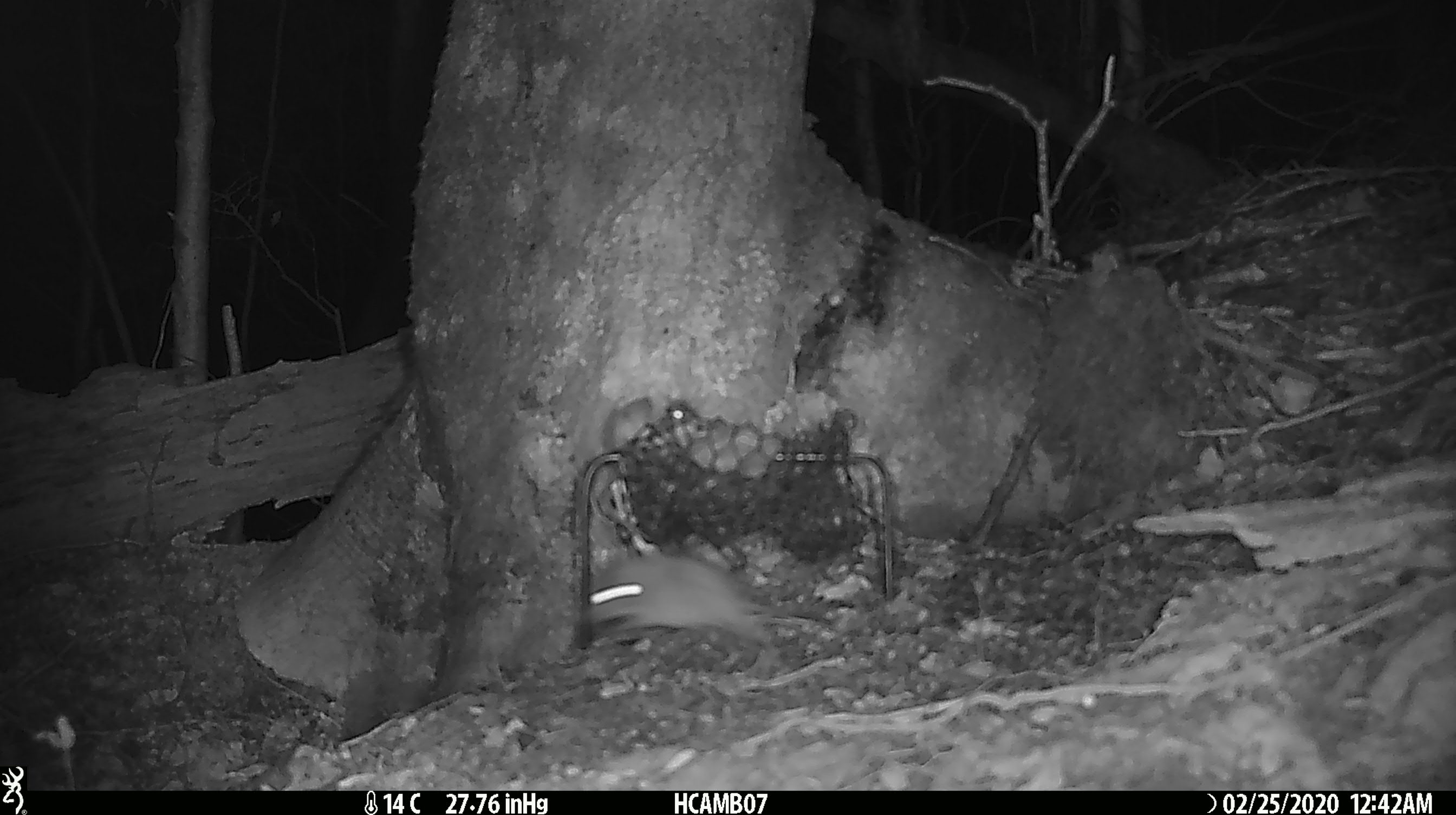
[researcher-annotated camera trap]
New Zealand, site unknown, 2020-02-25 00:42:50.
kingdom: Animalia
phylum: Chordata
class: Mammalia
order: Rodentia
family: Muridae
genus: Mus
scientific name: Mus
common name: mouse